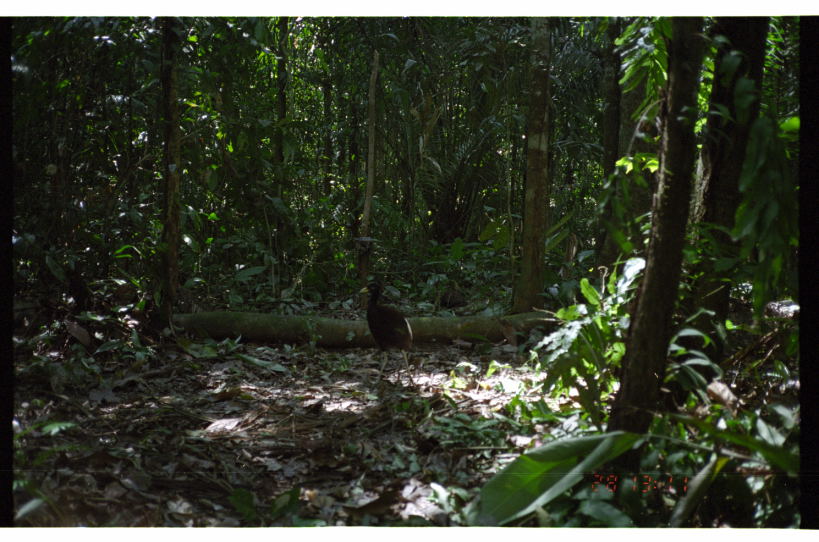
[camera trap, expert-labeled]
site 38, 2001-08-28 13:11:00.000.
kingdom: Animalia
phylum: Chordata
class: Aves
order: Gruiformes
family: Psophiidae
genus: Psophia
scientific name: Psophia leucoptera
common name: pale-winged trumpeter